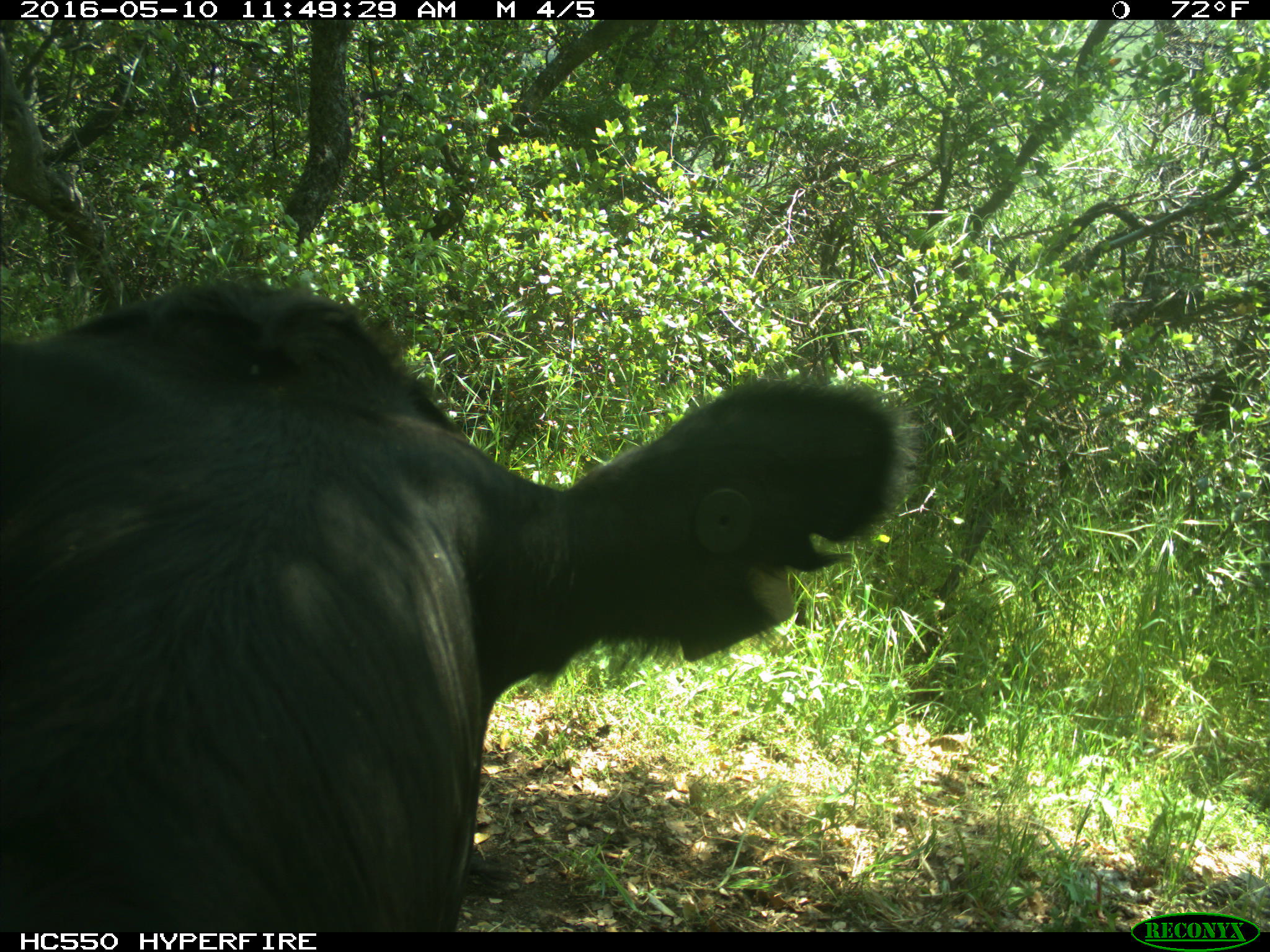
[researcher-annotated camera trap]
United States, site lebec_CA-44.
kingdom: Animalia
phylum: Chordata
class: Mammalia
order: Artiodactyla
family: Bovidae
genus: Bos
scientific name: Bos taurus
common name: domestic cow